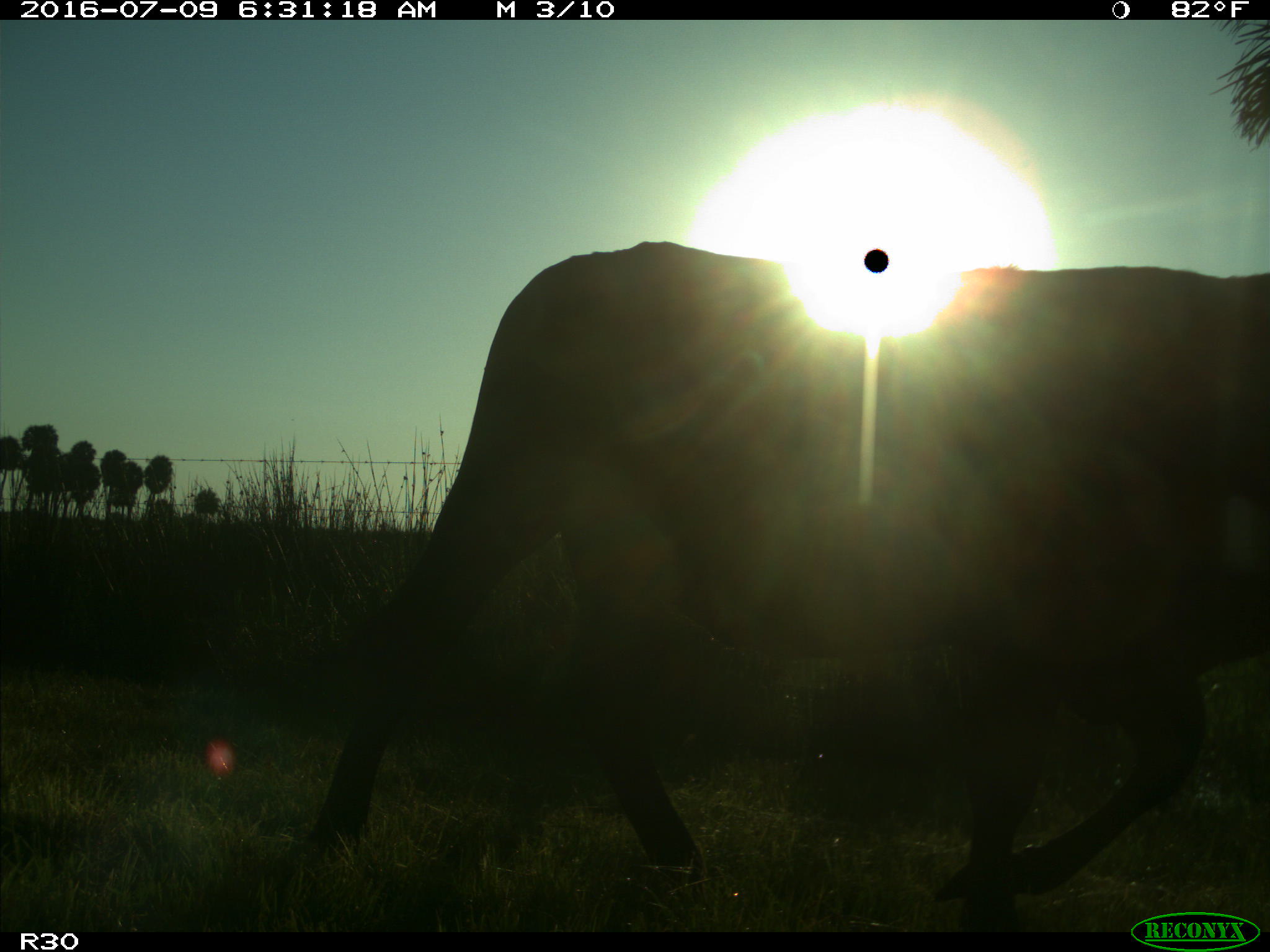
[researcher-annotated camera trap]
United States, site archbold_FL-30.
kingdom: Animalia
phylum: Chordata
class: Mammalia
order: Artiodactyla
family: Bovidae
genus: Bos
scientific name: Bos taurus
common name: domestic cow